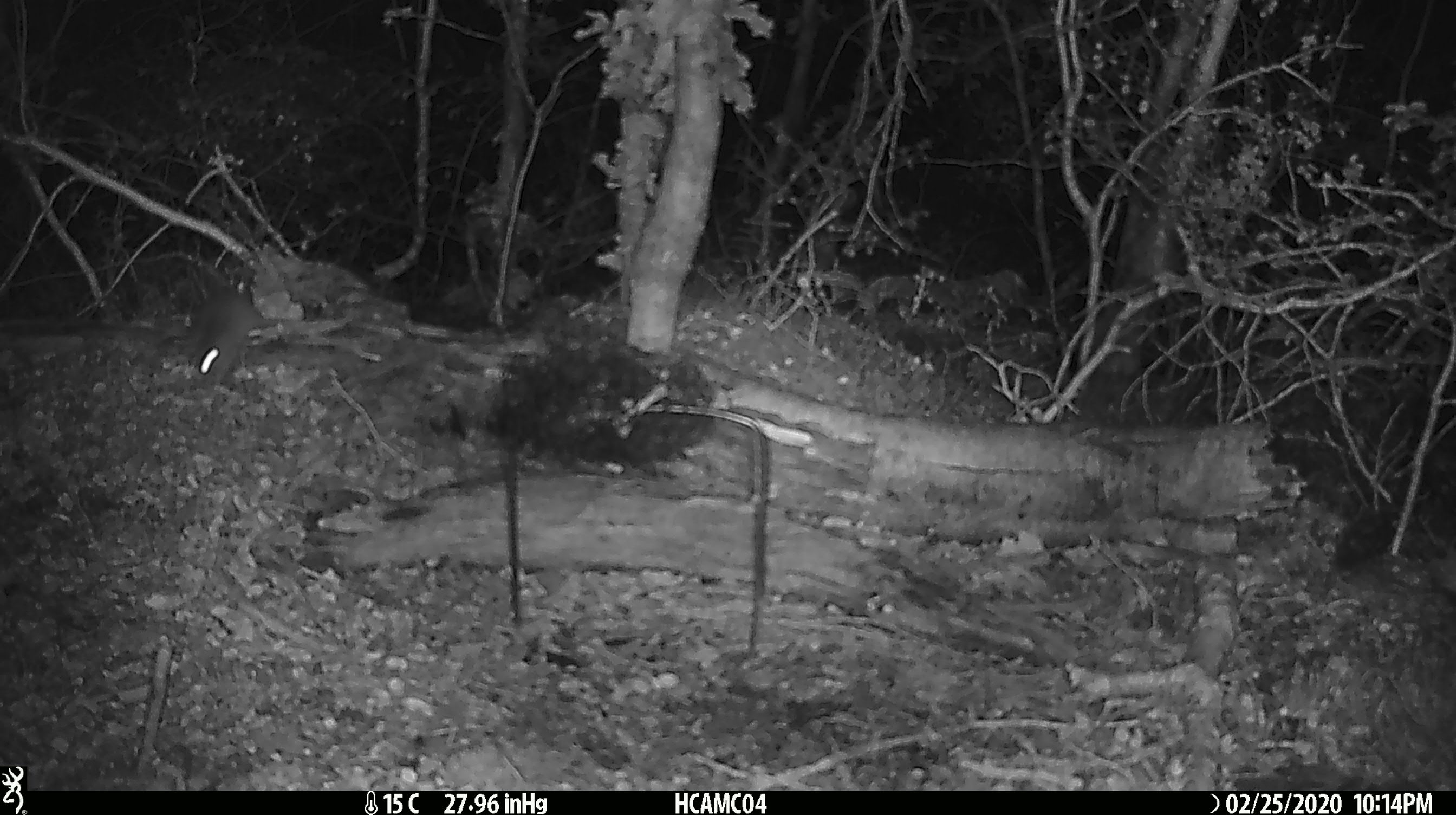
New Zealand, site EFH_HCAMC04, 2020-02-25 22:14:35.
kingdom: Animalia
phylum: Chordata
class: Mammalia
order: Rodentia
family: Muridae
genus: Mus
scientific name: Mus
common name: mouse